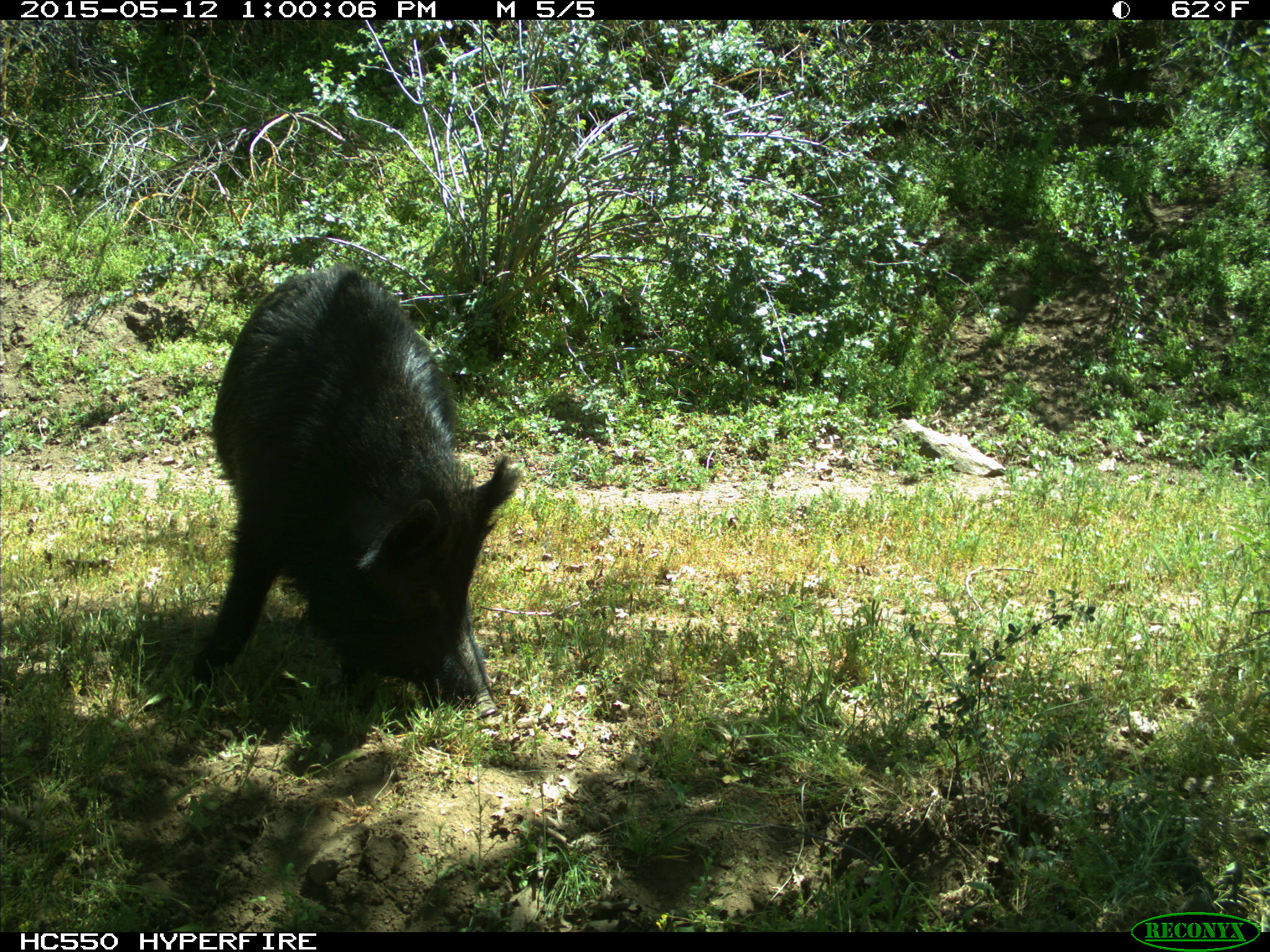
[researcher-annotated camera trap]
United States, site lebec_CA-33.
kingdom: Animalia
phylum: Chordata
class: Mammalia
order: Artiodactyla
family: Suidae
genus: Sus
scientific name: Sus scrofa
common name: wild boar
Sus scrofa (wild boar).